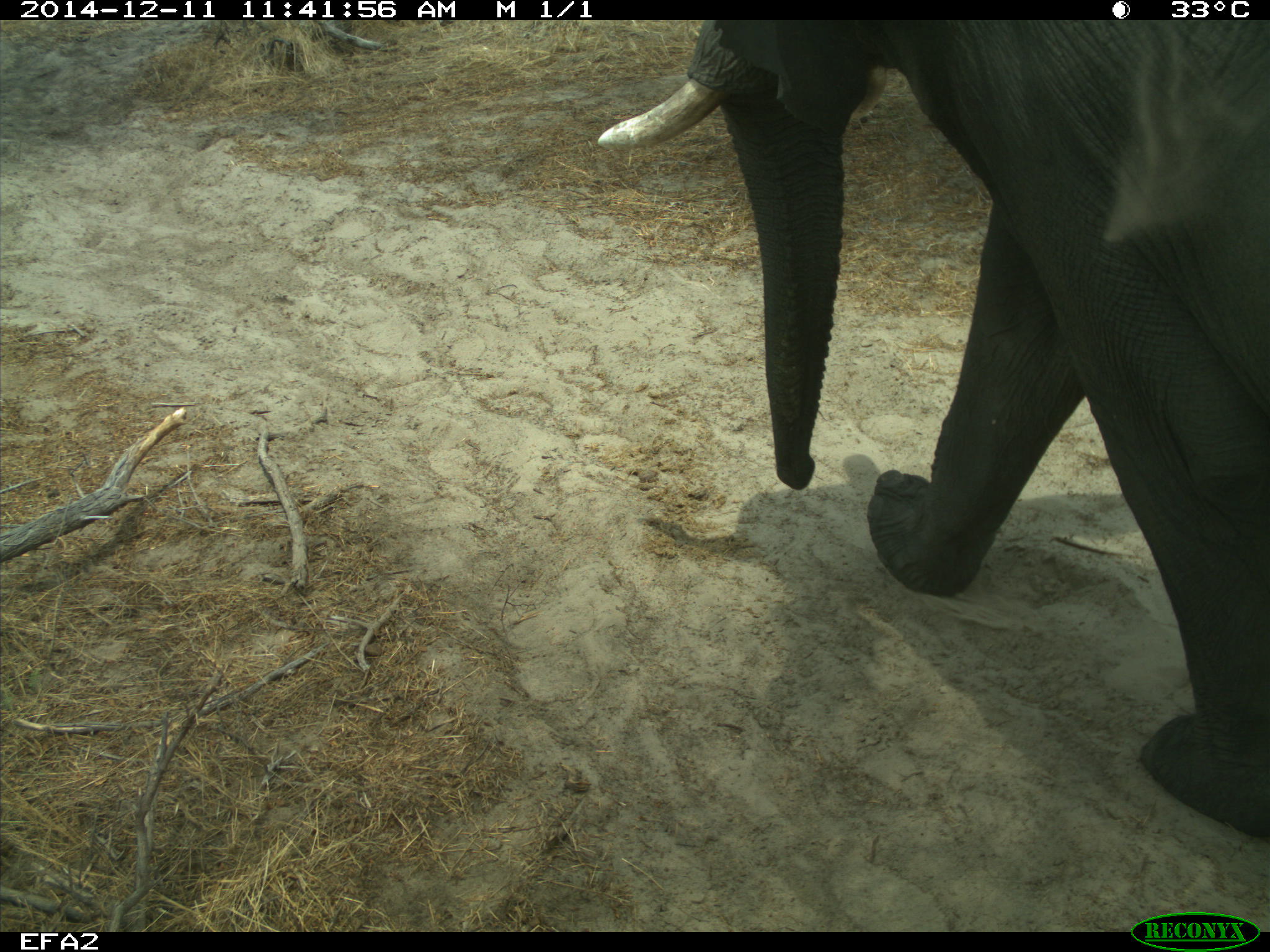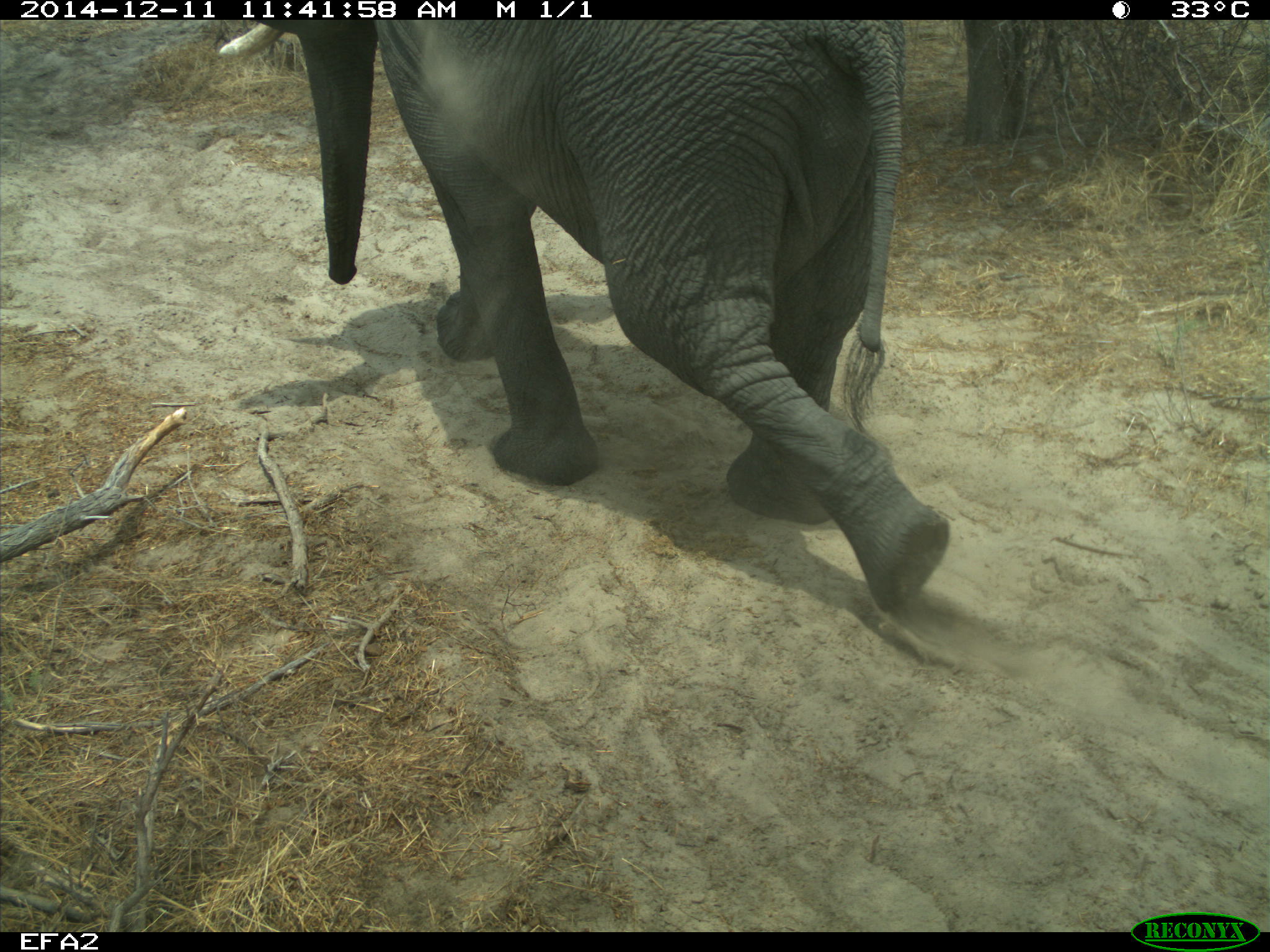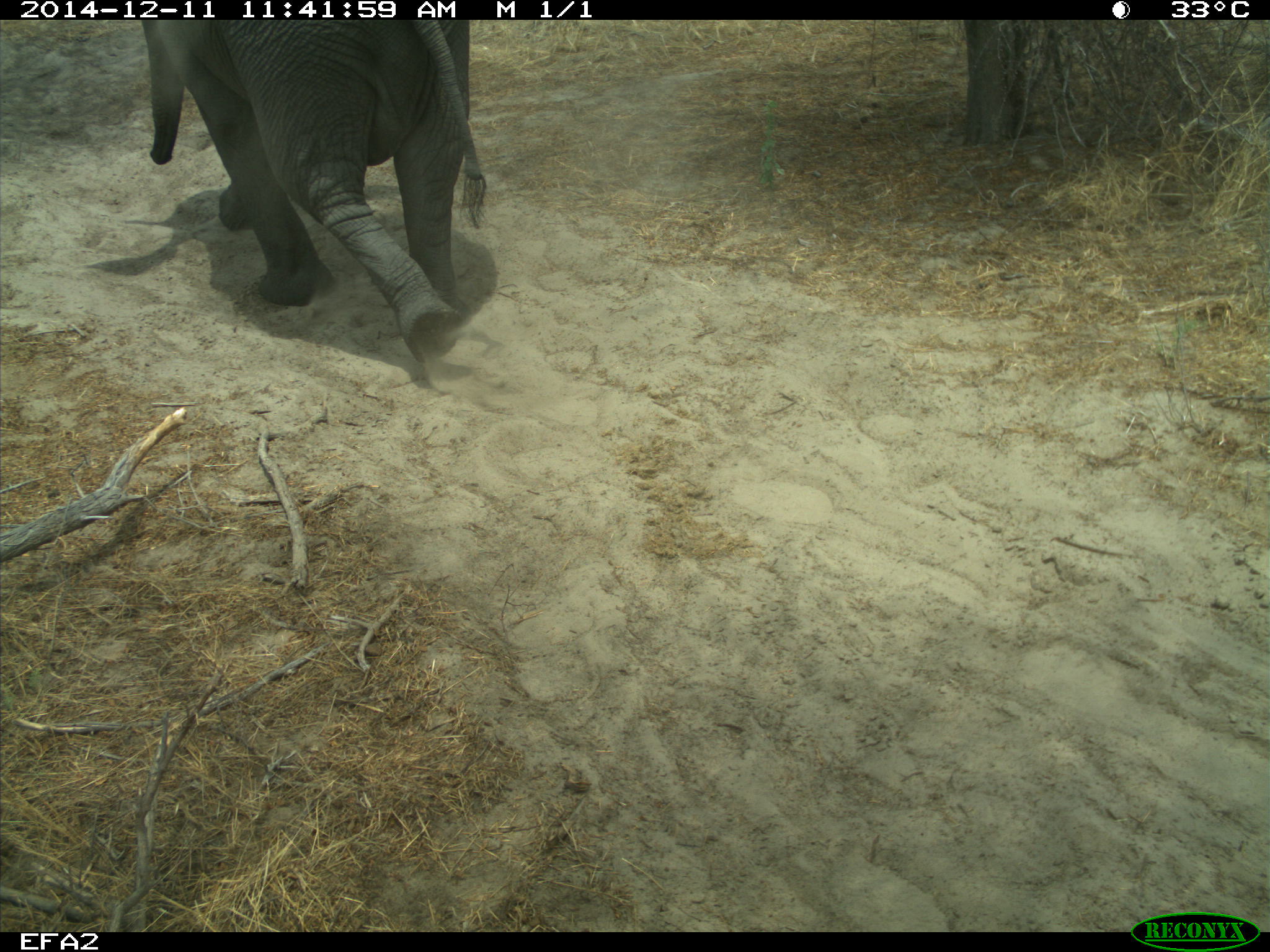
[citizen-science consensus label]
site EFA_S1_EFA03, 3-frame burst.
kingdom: Animalia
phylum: Chordata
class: Mammalia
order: Proboscidea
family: Elephantidae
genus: Loxodonta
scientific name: Loxodonta africana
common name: african bush elephant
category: elephant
Elephant (african bush elephant) (Loxodonta africana), count 1. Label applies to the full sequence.